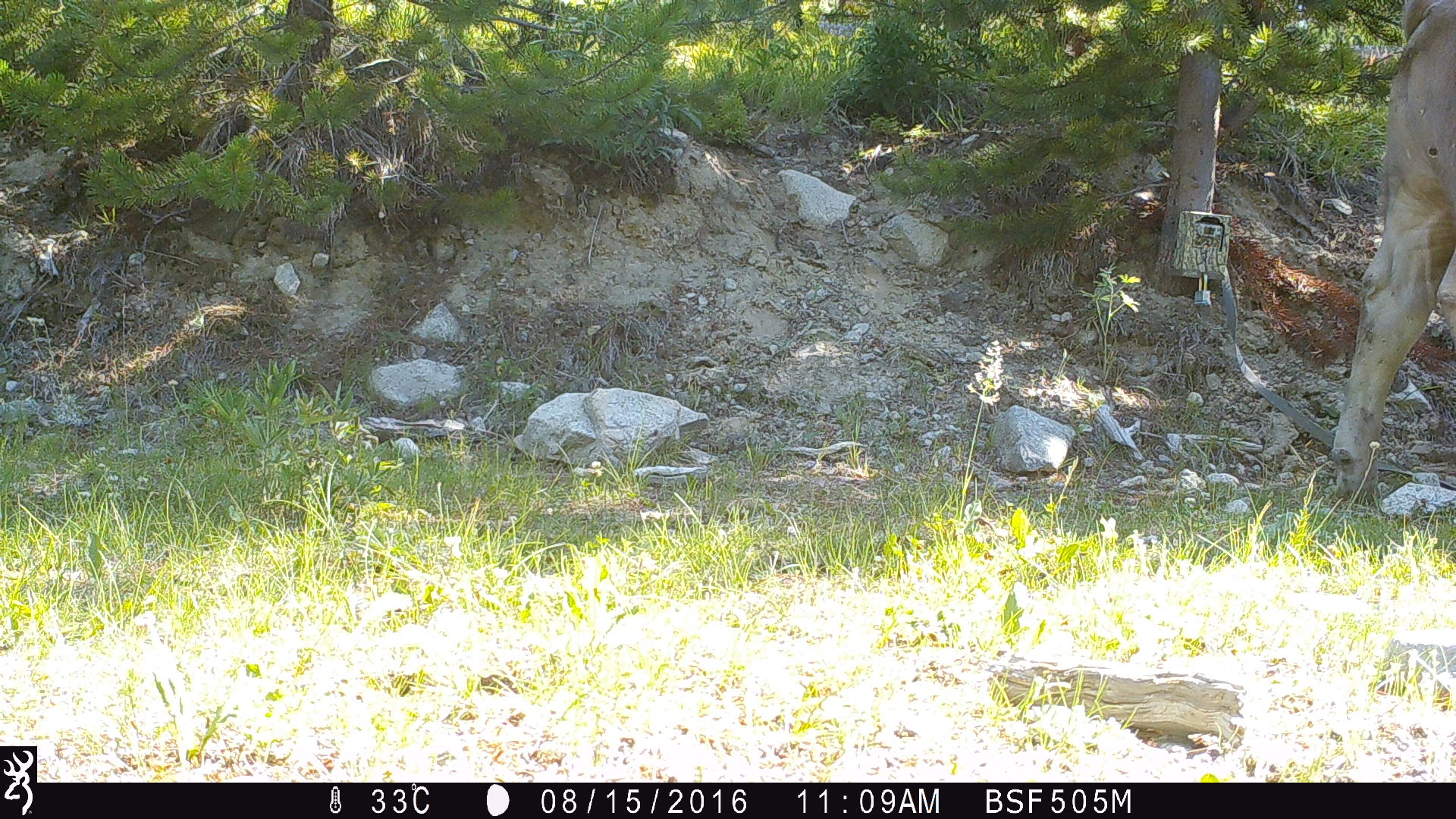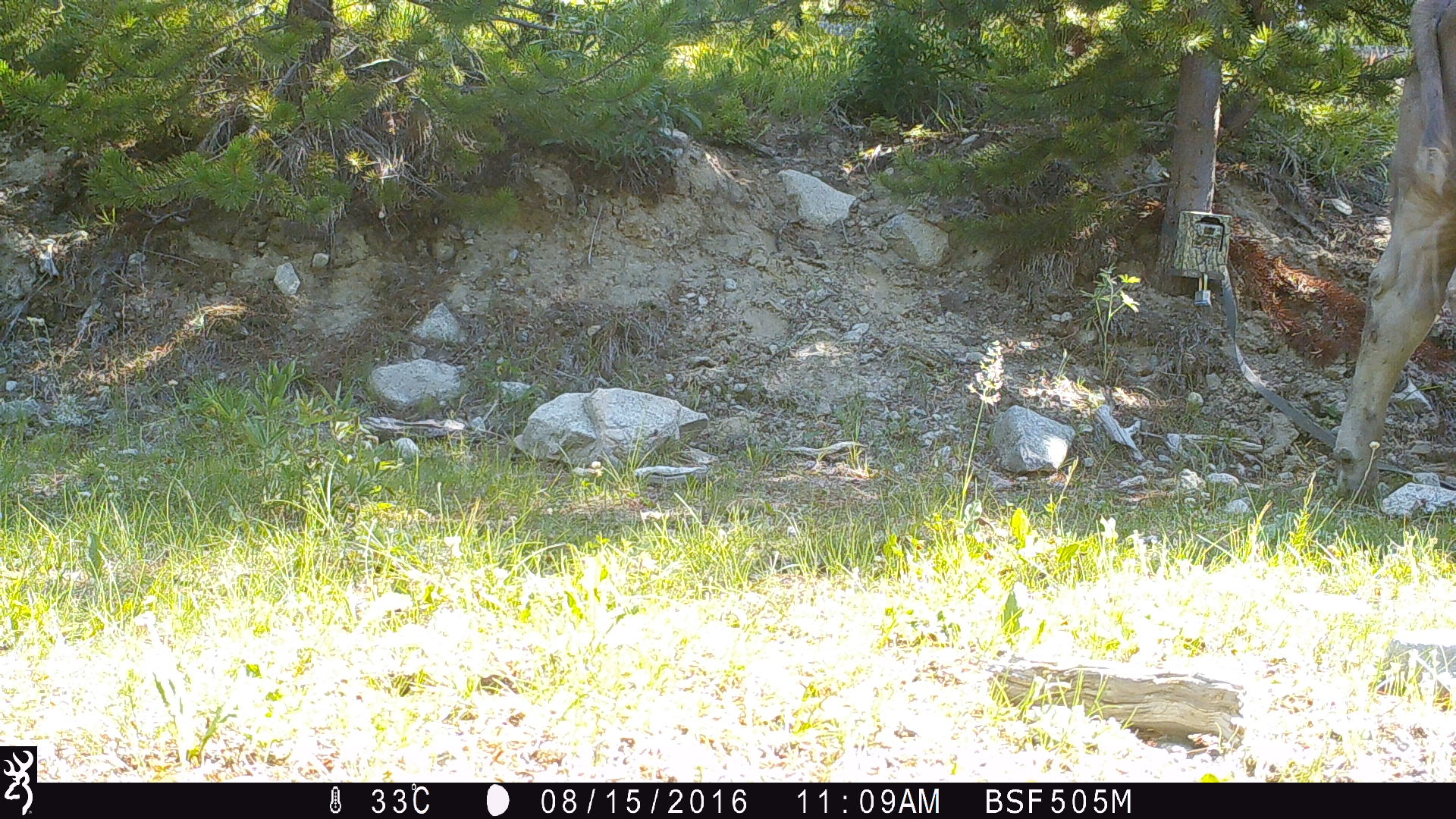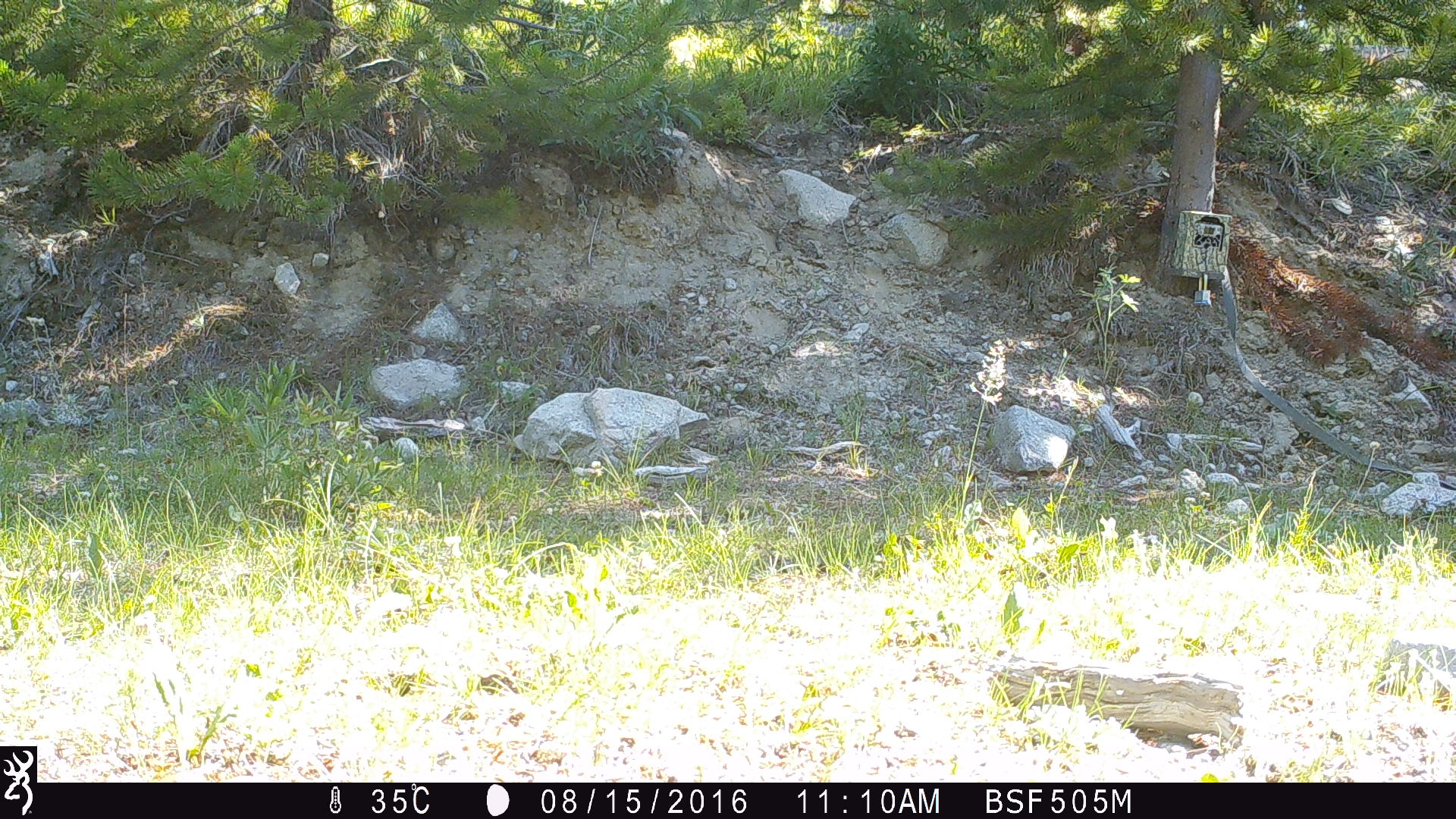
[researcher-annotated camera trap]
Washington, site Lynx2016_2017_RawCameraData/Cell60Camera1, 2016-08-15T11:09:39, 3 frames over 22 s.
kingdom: Animalia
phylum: Chordata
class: Mammalia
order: Artiodactyla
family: Bovidae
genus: Bos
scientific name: Bos taurus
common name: domestic cattle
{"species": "domestic cattle (Bos taurus)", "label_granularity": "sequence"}